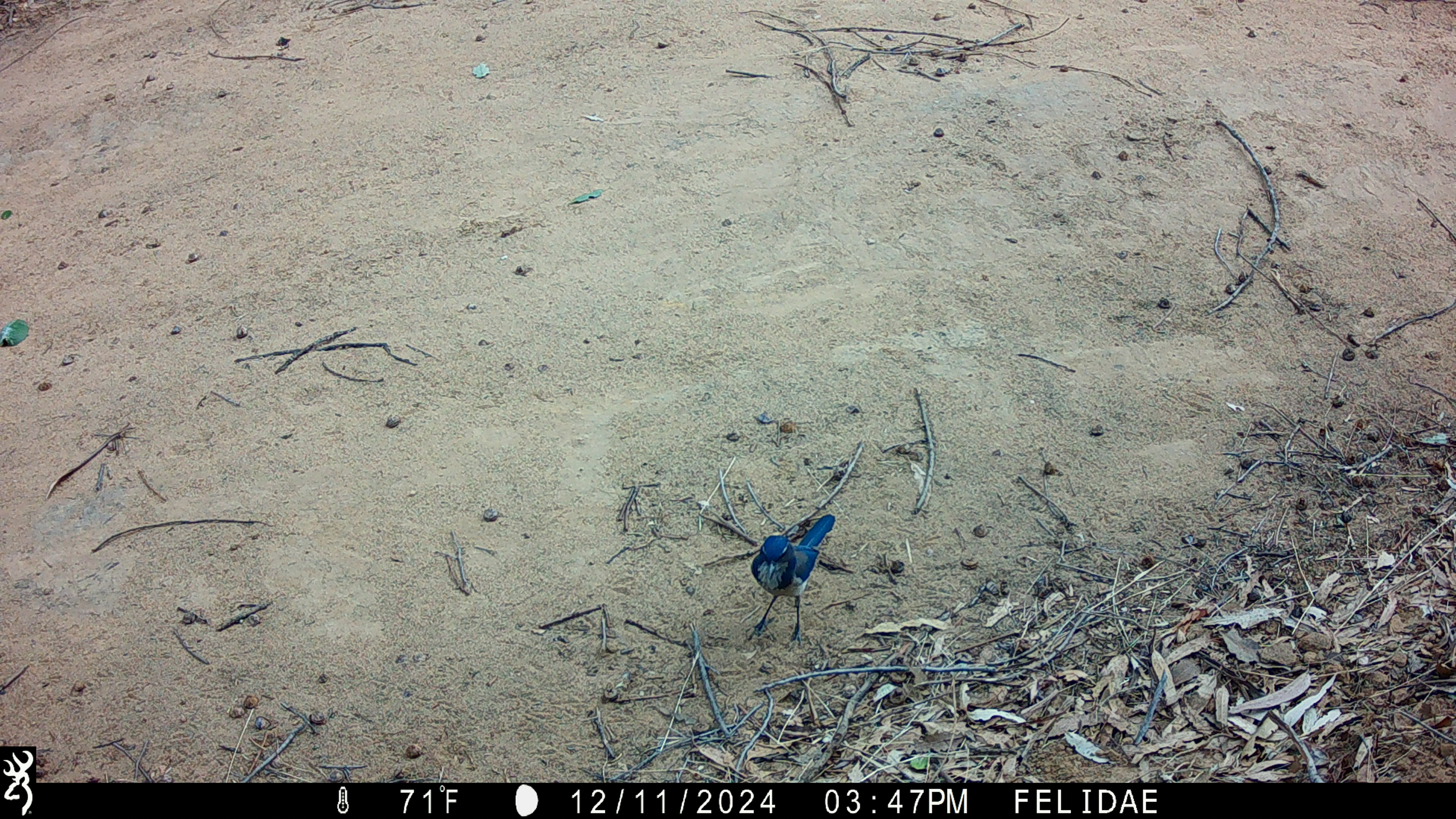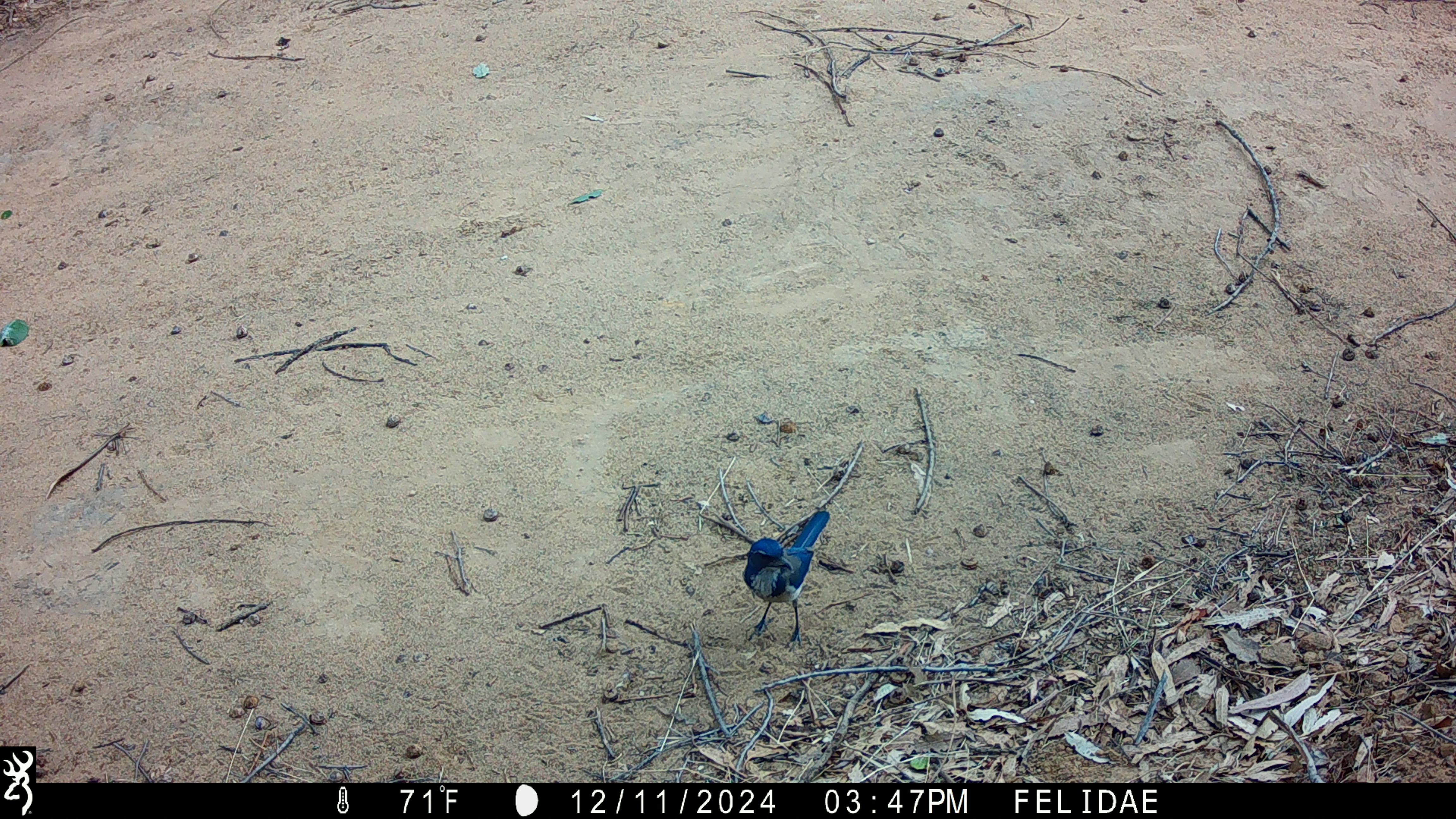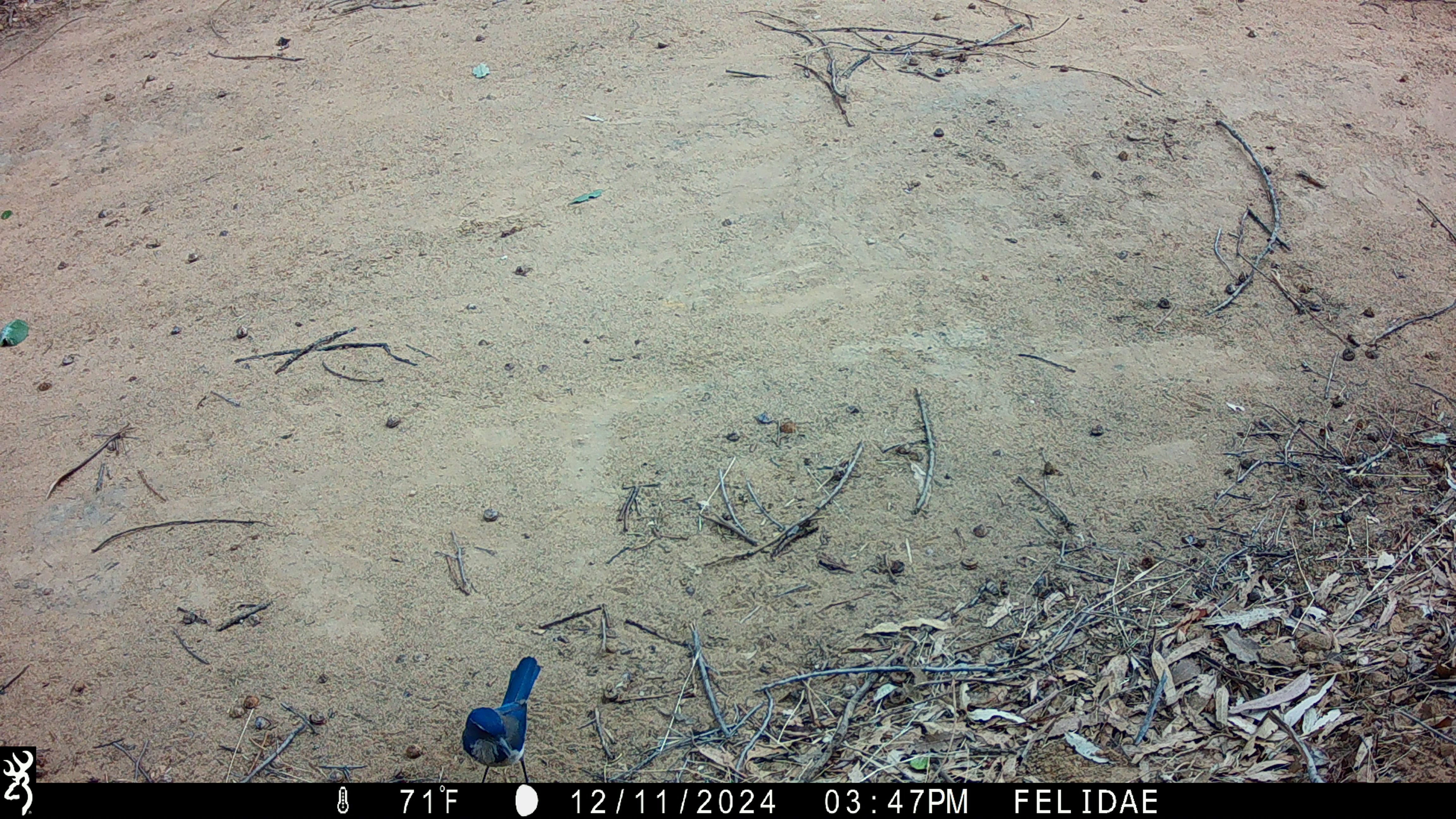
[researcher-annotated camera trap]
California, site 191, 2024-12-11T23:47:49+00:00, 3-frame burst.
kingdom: Animalia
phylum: Chordata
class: Aves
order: Passeriformes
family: Corvidae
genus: Aphelocoma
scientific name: Aphelocoma californica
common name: california scrub jay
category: western scrub-jay